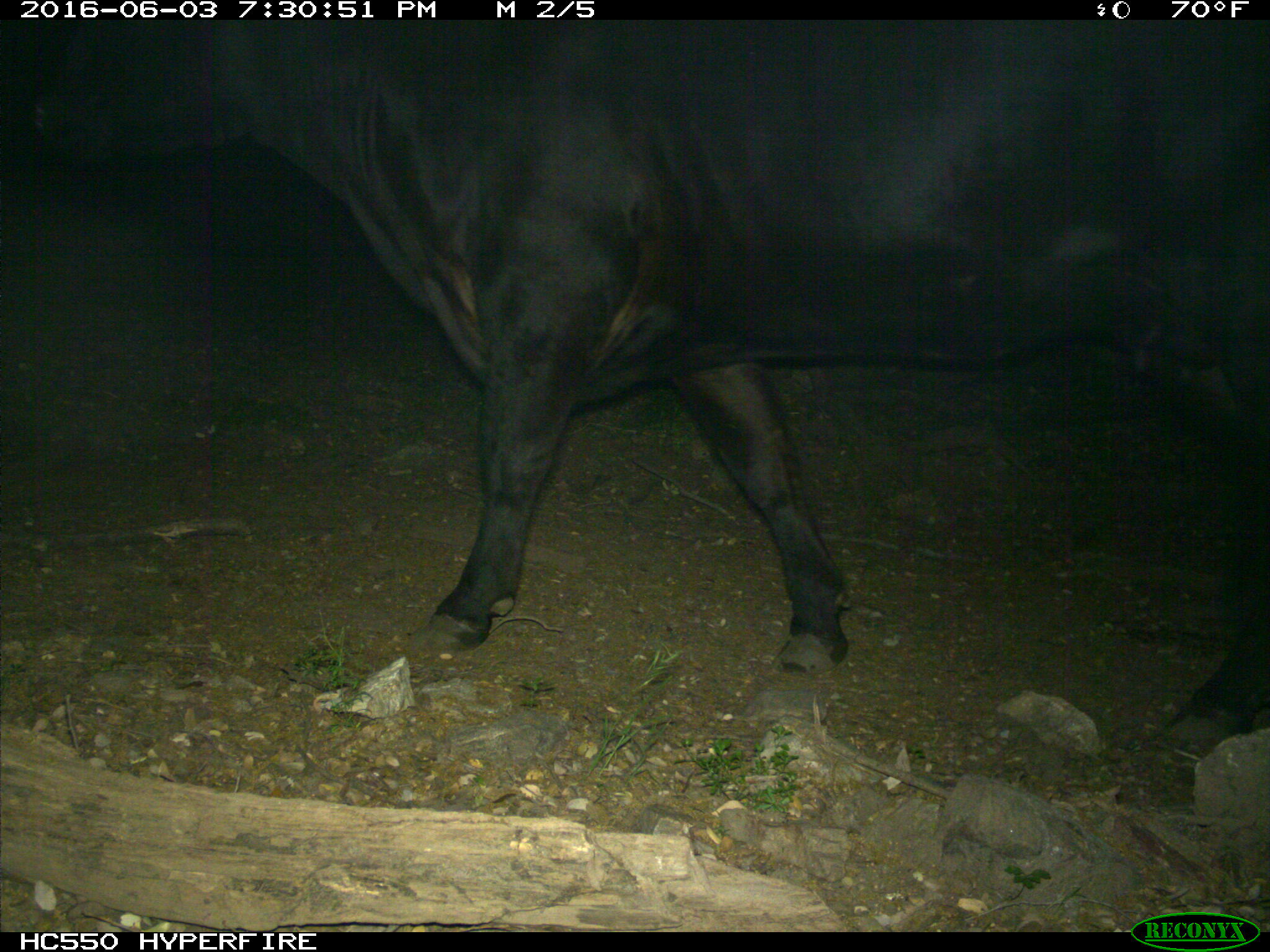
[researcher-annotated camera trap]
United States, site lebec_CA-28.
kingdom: Animalia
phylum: Chordata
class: Mammalia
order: Artiodactyla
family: Bovidae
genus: Bos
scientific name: Bos taurus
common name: domestic cow